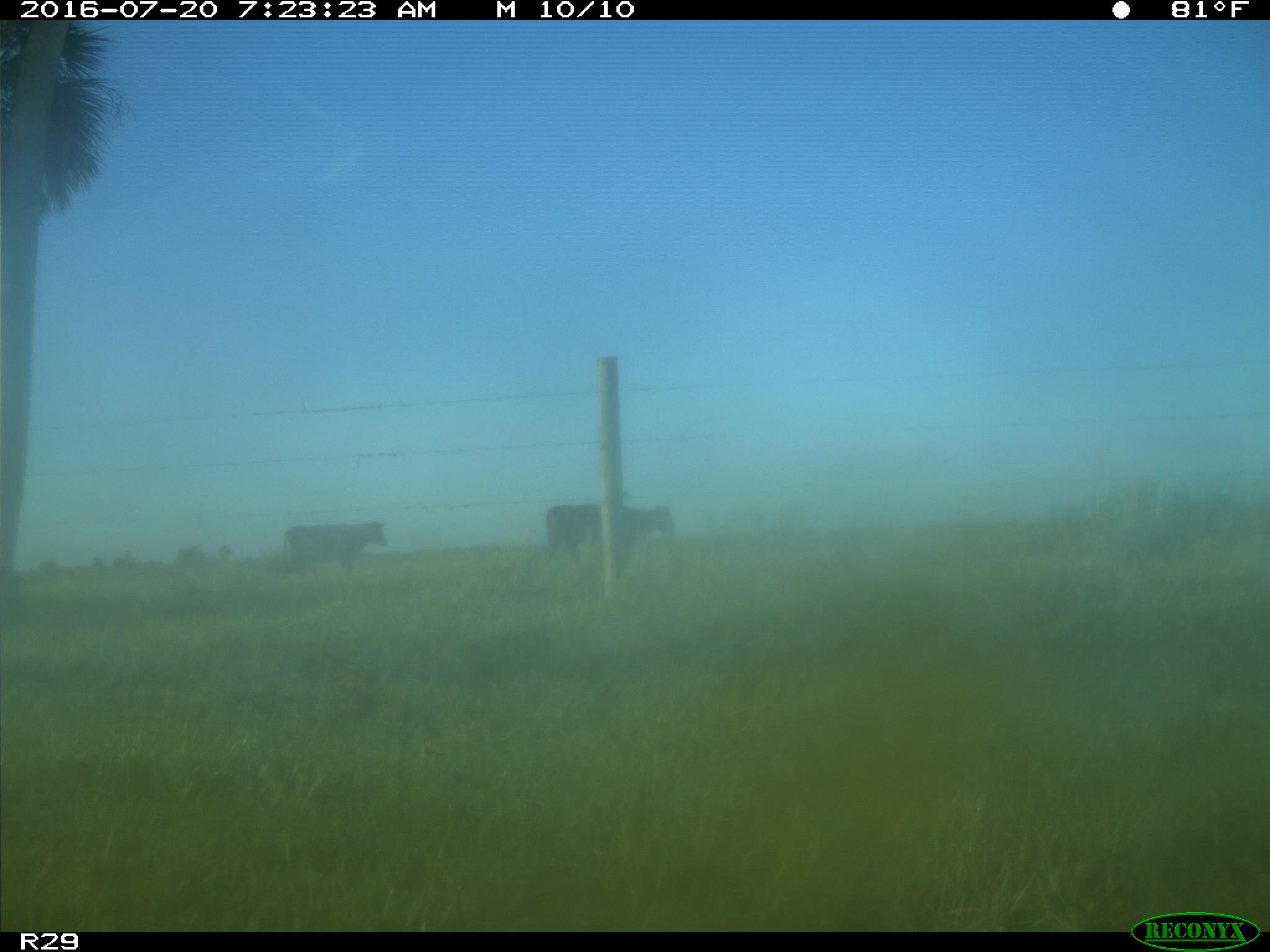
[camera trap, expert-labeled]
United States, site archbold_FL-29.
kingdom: Animalia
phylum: Chordata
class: Mammalia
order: Artiodactyla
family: Bovidae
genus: Bos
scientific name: Bos taurus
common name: domestic cow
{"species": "Bos taurus (domestic cow)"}